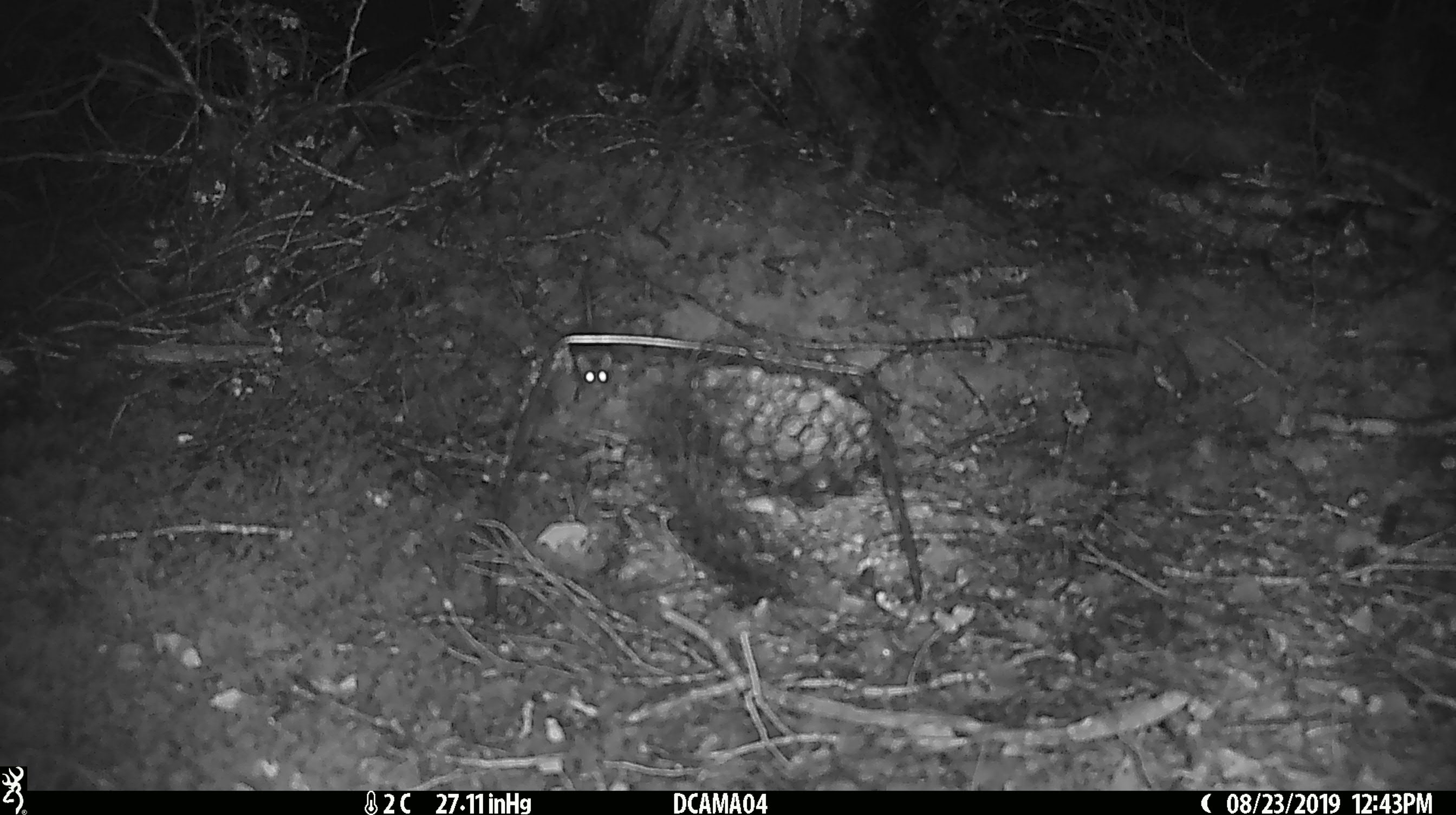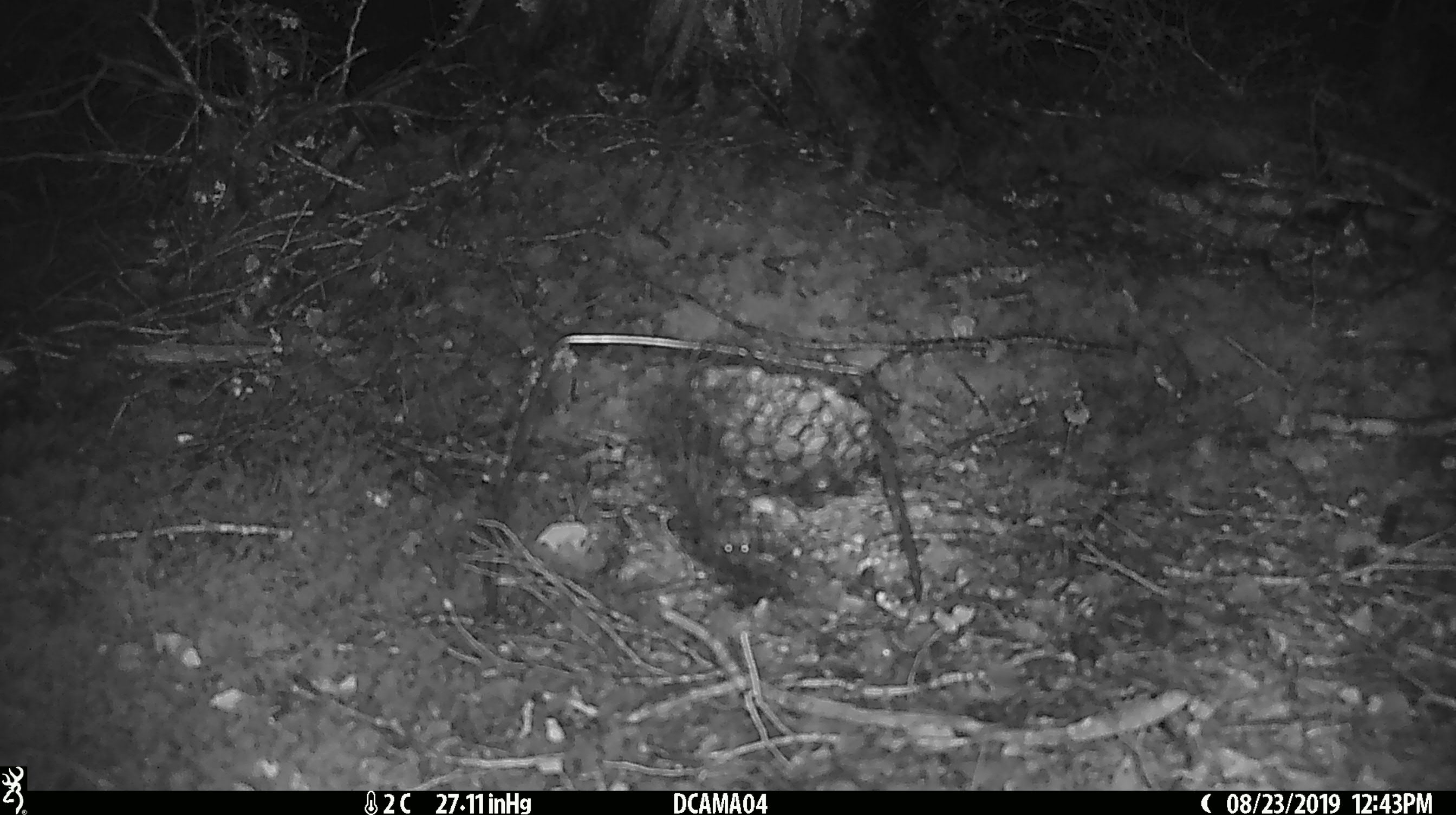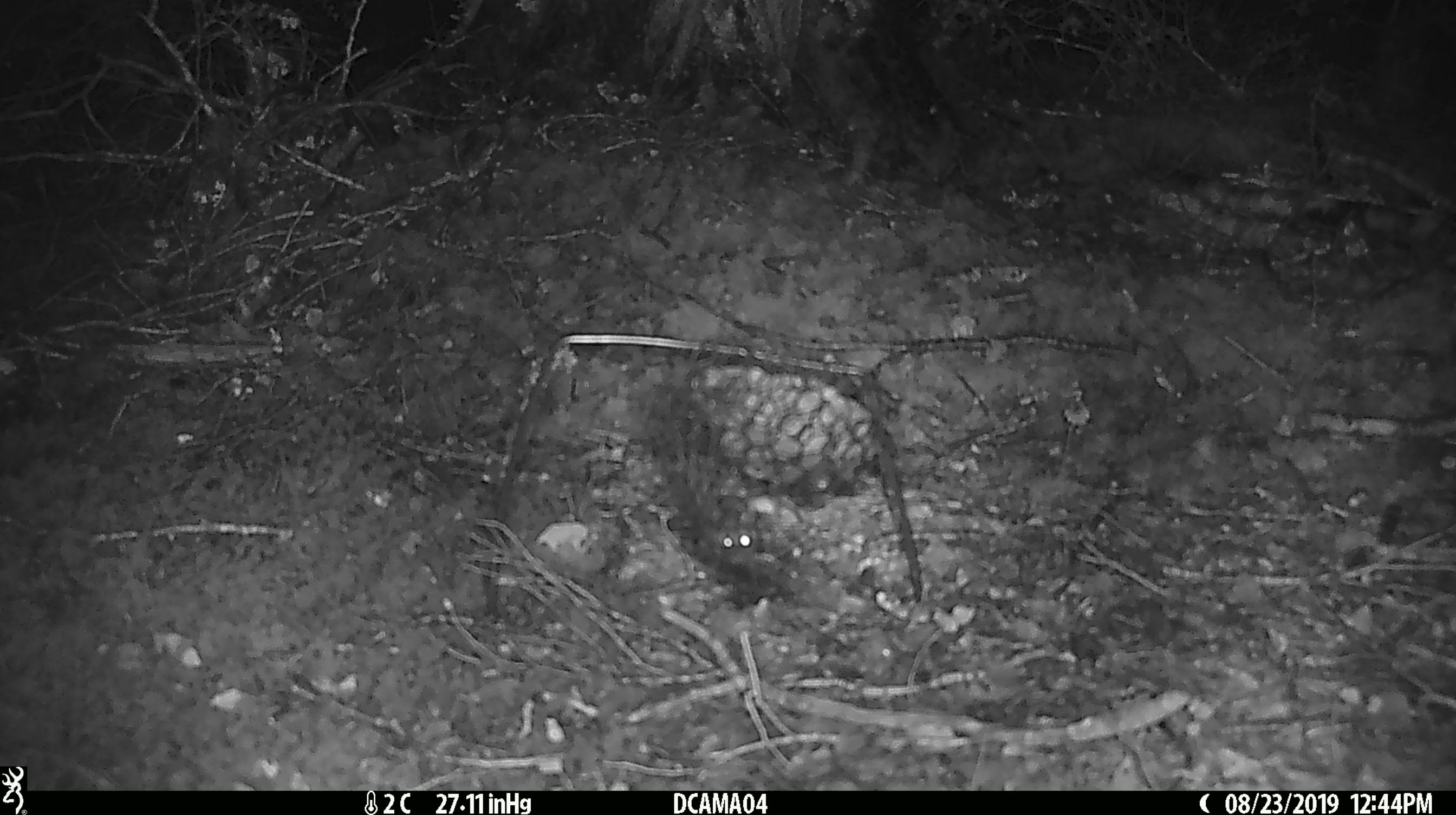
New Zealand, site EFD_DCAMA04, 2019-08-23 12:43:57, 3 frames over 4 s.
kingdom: Animalia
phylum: Chordata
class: Mammalia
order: Rodentia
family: Muridae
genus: Mus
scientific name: Mus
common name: mouse